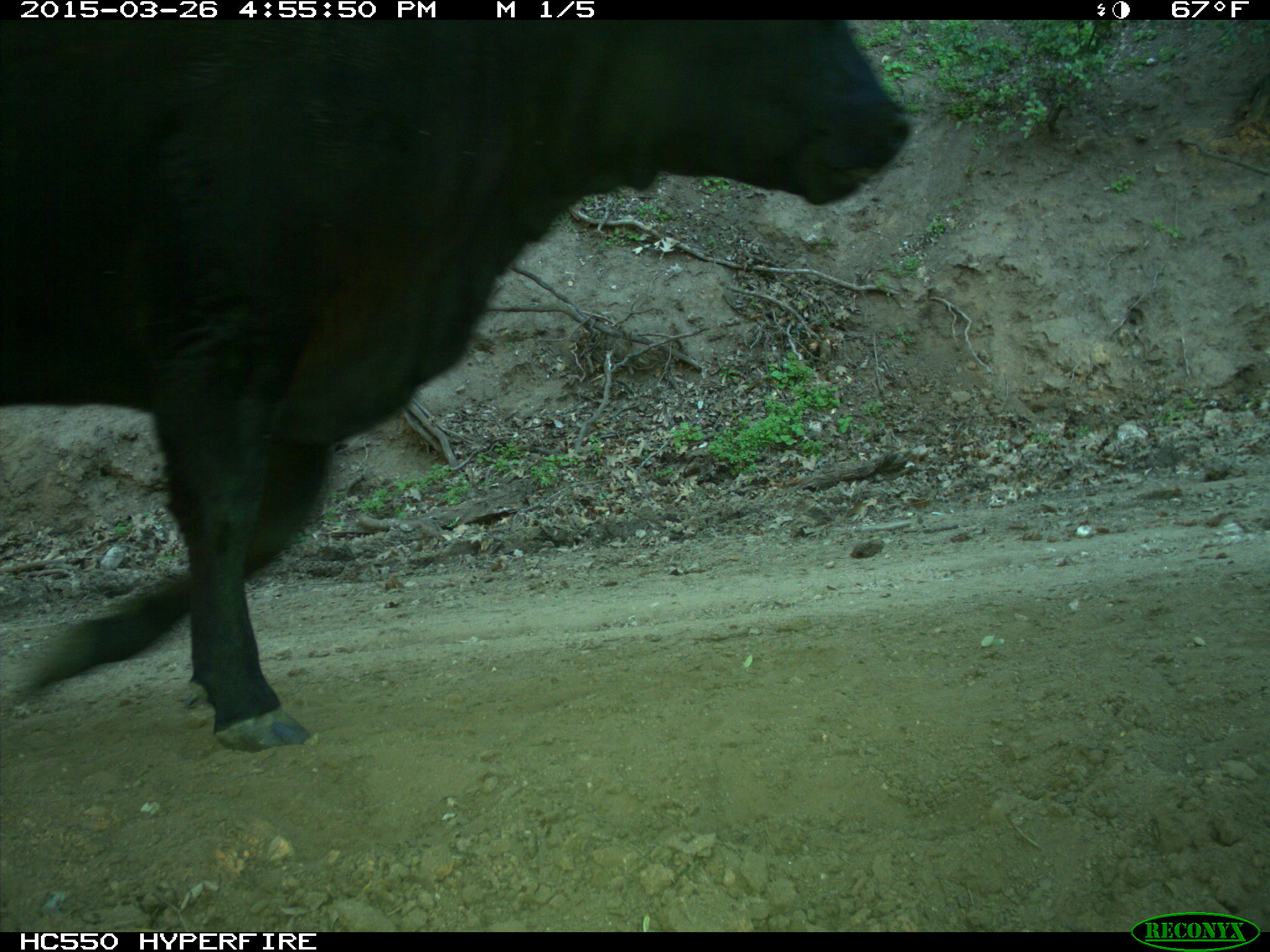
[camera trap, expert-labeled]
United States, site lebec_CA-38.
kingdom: Animalia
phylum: Chordata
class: Mammalia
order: Artiodactyla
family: Bovidae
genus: Bos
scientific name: Bos taurus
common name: domestic cow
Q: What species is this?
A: Bos taurus (domestic cow).